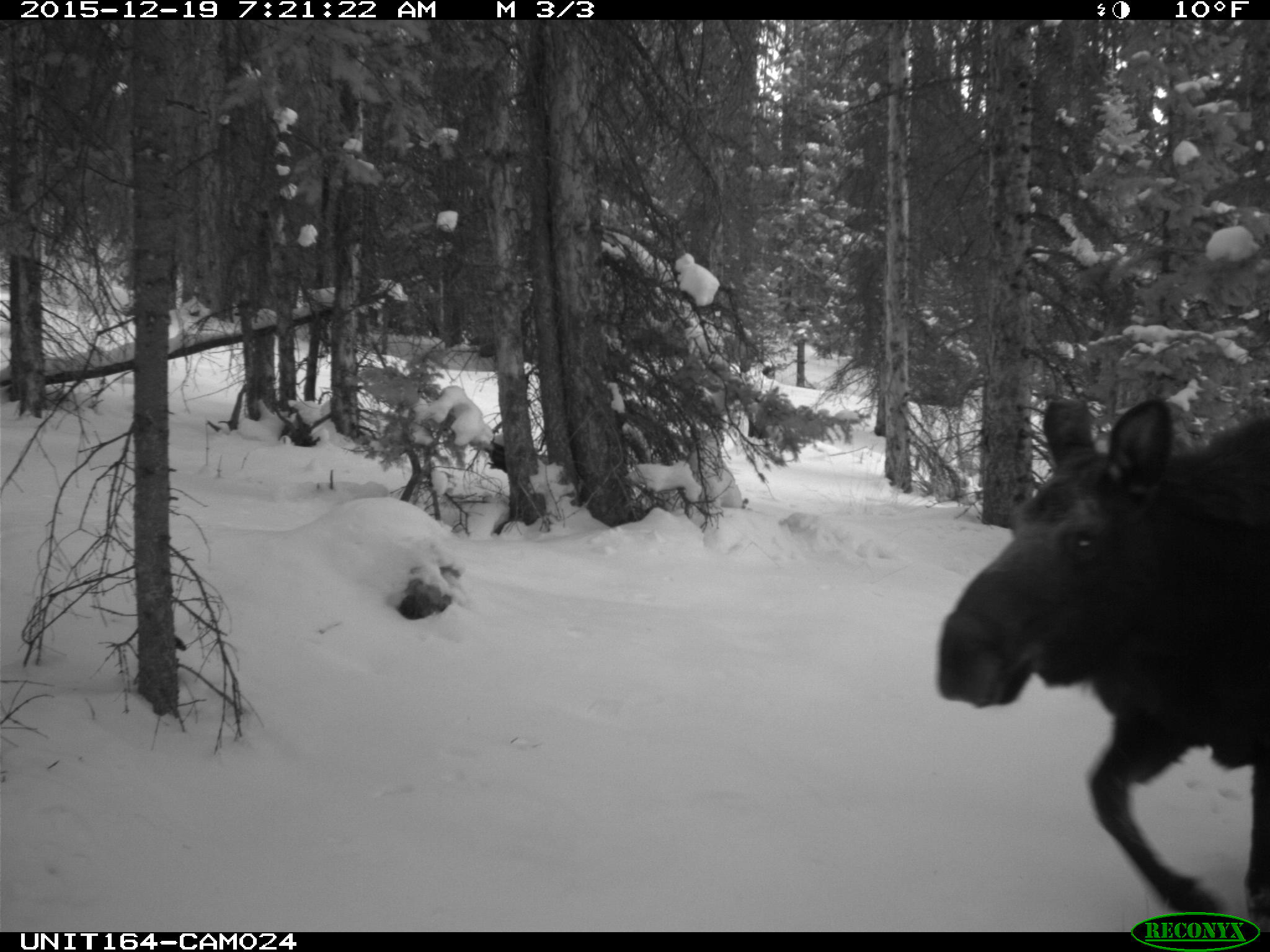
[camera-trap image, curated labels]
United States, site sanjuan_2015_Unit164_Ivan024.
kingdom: Animalia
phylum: Chordata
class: Mammalia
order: Artiodactyla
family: Cervidae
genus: Alces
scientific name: Alces alces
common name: moose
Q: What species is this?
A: Alces alces (moose).